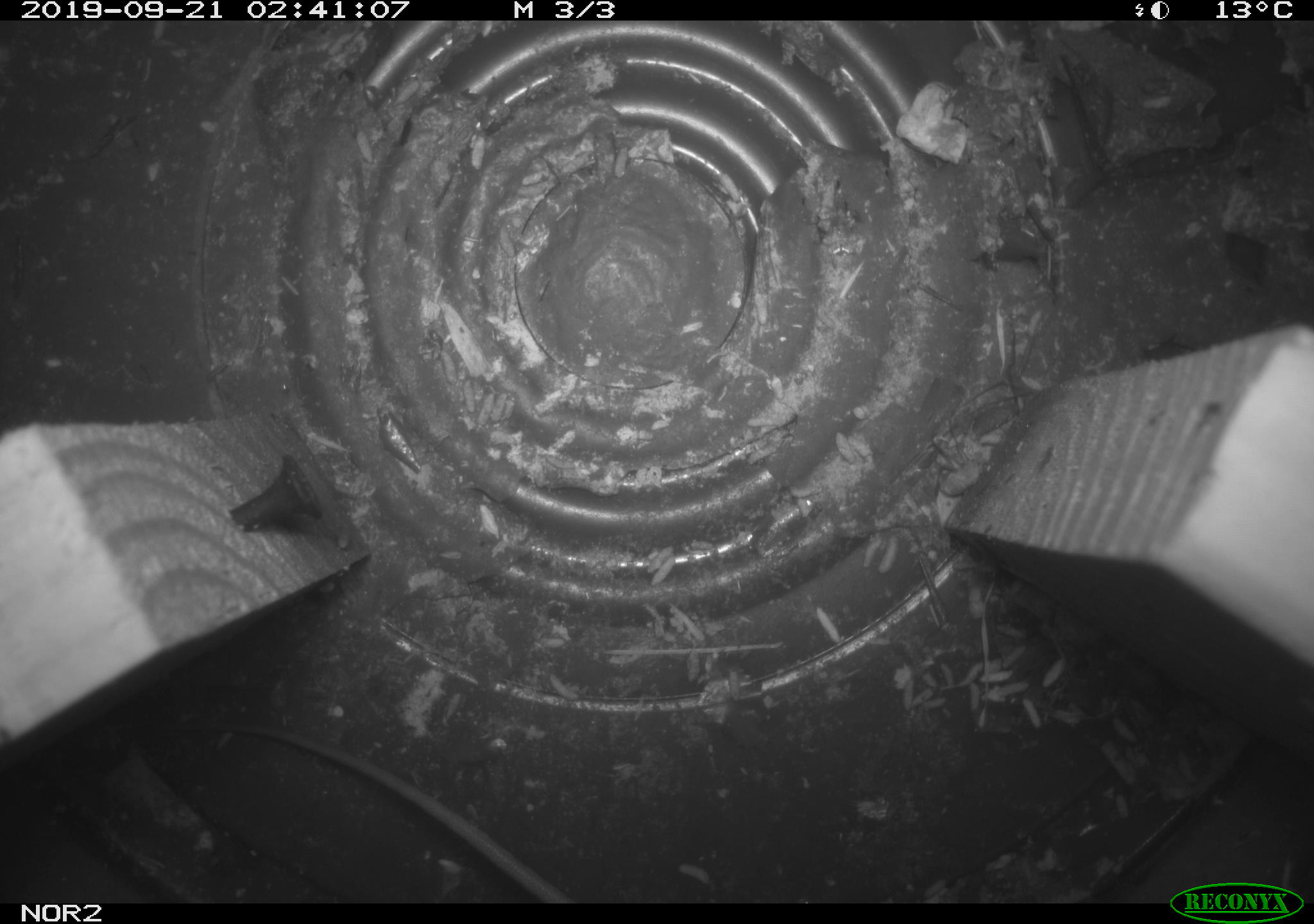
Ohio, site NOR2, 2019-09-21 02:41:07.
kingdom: Animalia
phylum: Chordata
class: Mammalia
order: Rodentia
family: Zapodidae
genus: Napaeozapus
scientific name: Napaeozapus insignis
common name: woodland jumping mouse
Woodland jumping mouse (Napaeozapus insignis).